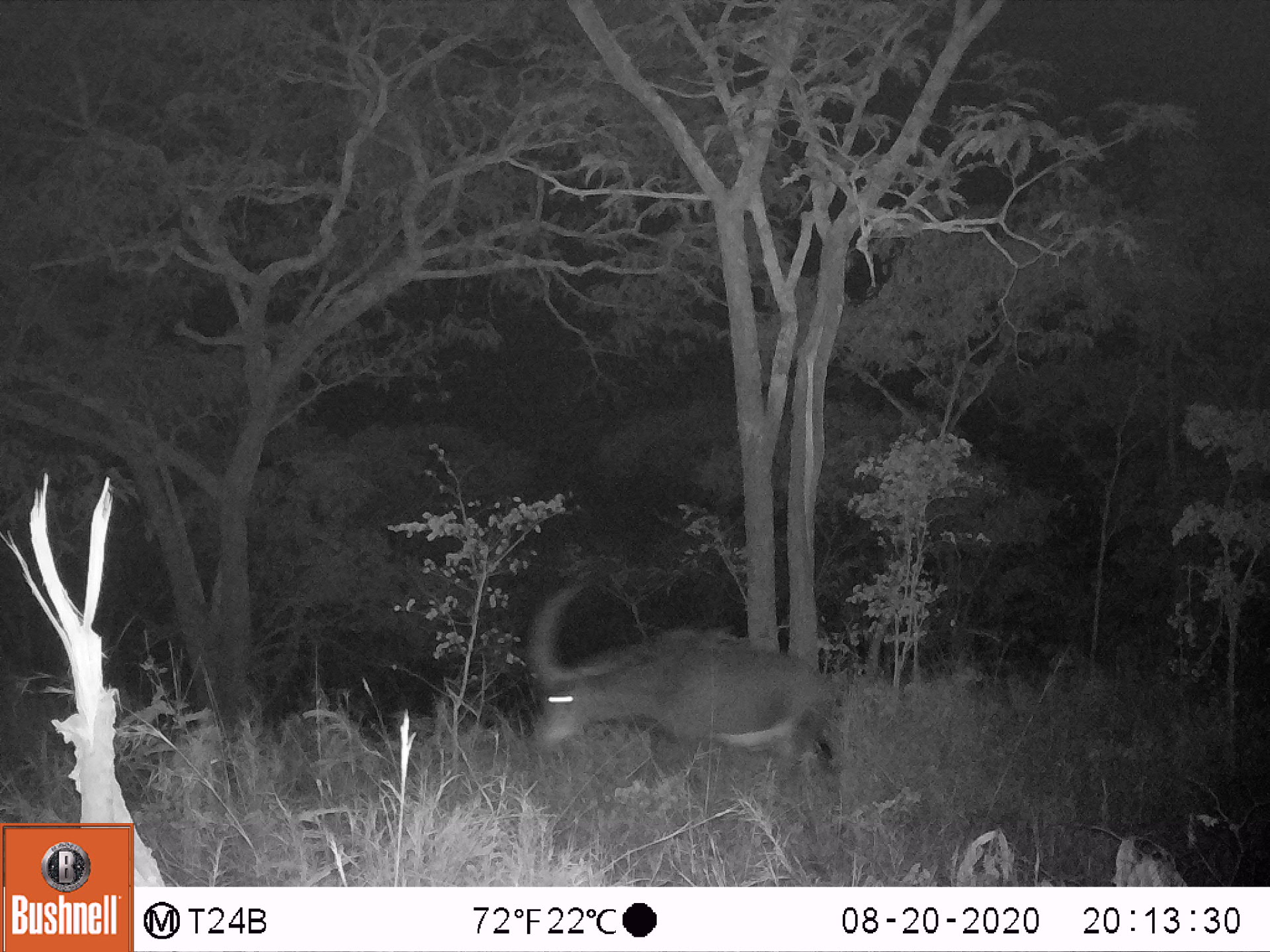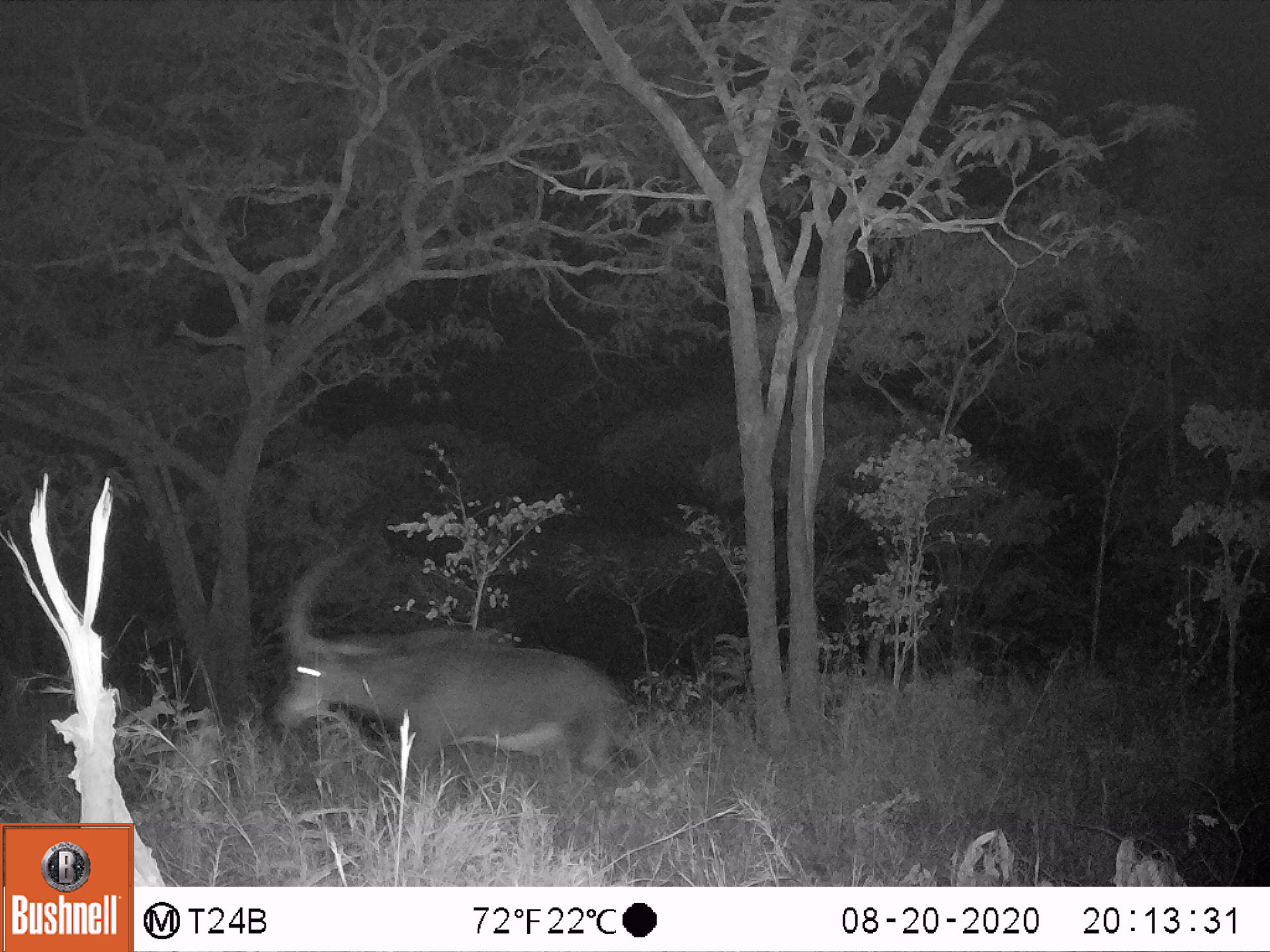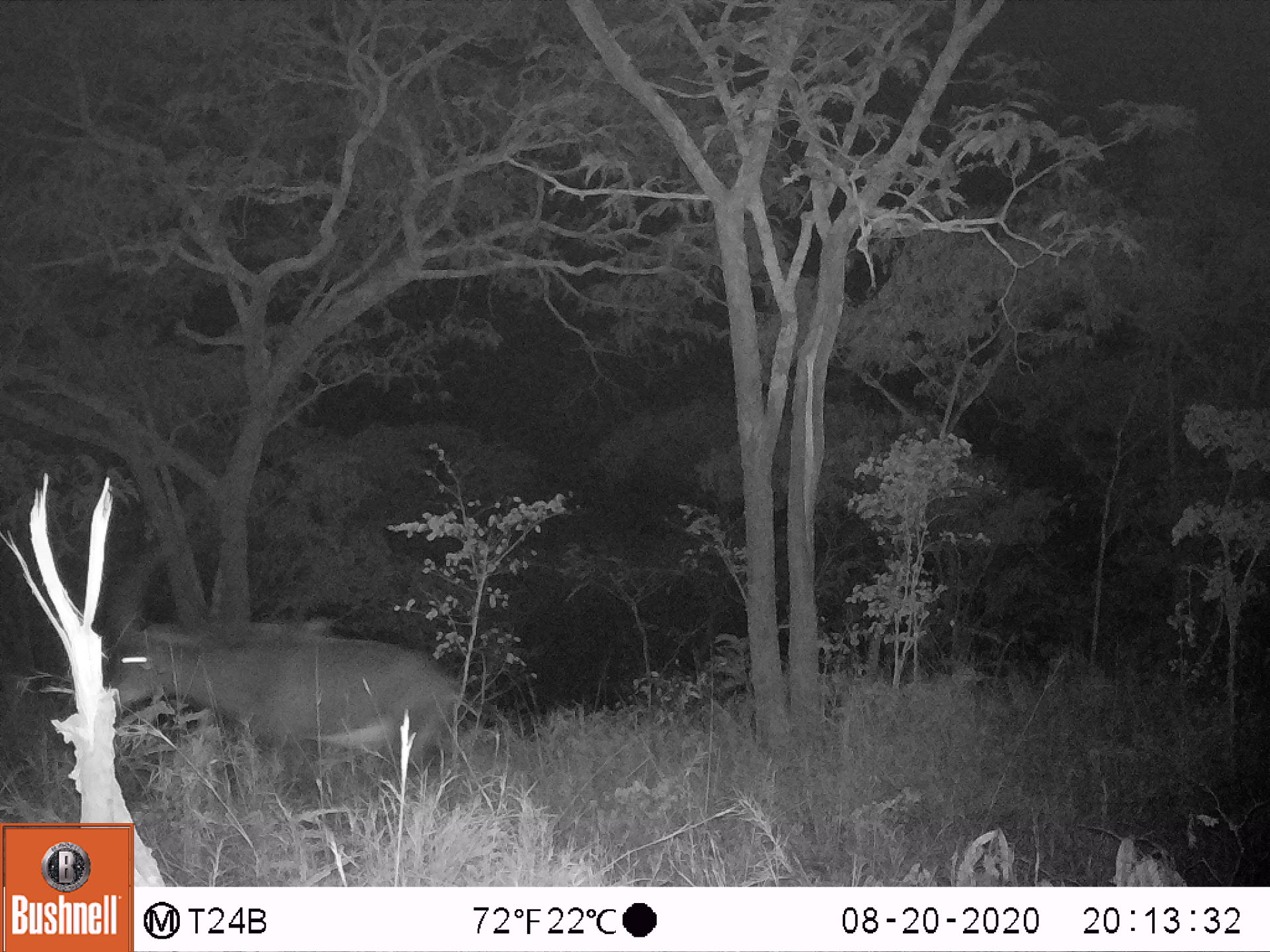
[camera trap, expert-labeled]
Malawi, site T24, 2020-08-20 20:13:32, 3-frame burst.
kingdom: Animalia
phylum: Chordata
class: Mammalia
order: Artiodactyla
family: Bovidae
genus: Hippotragus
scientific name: Hippotragus niger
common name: sable antelope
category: sable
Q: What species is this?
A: Sable (sable antelope) (Hippotragus niger).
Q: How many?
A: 1.